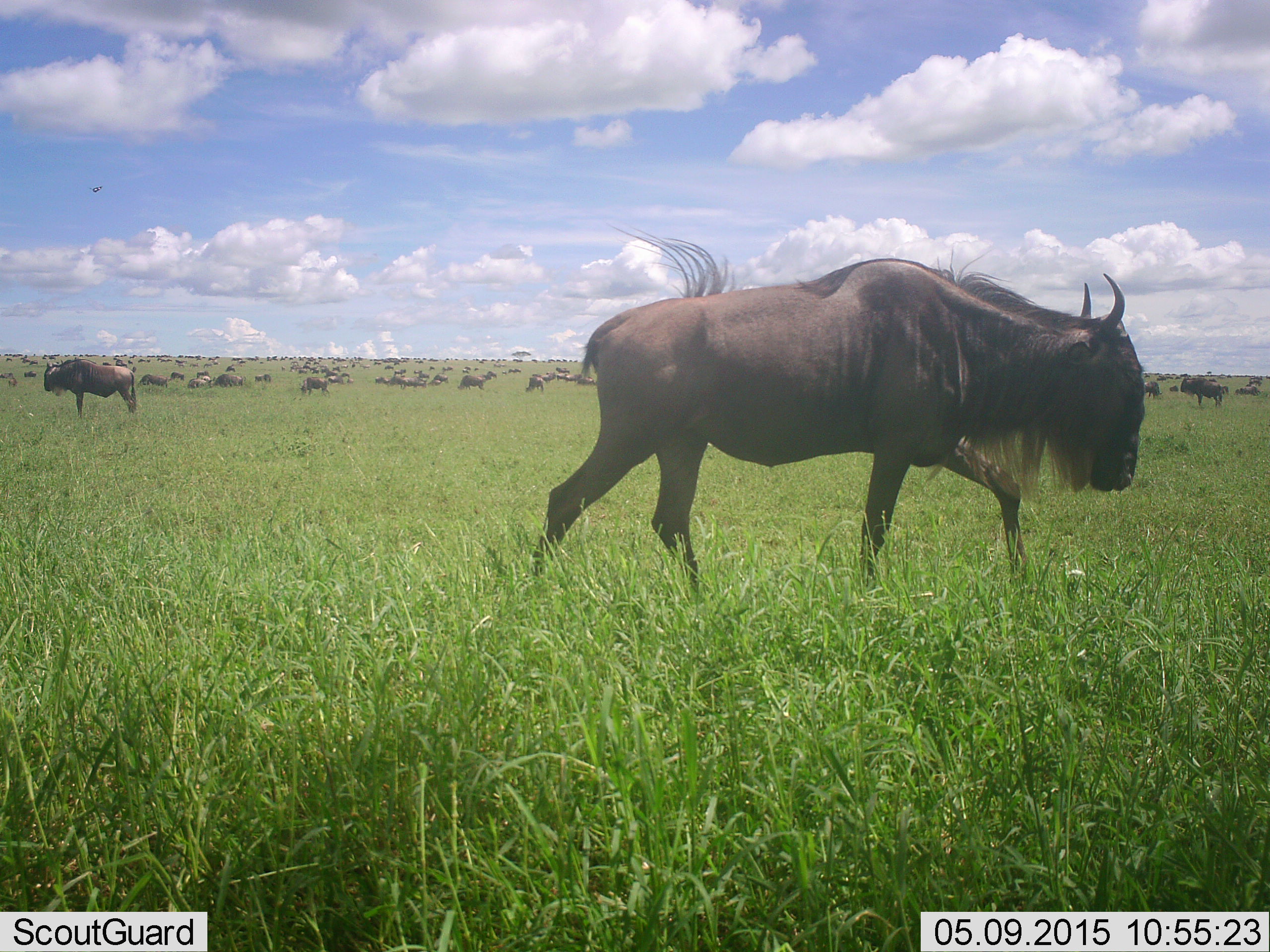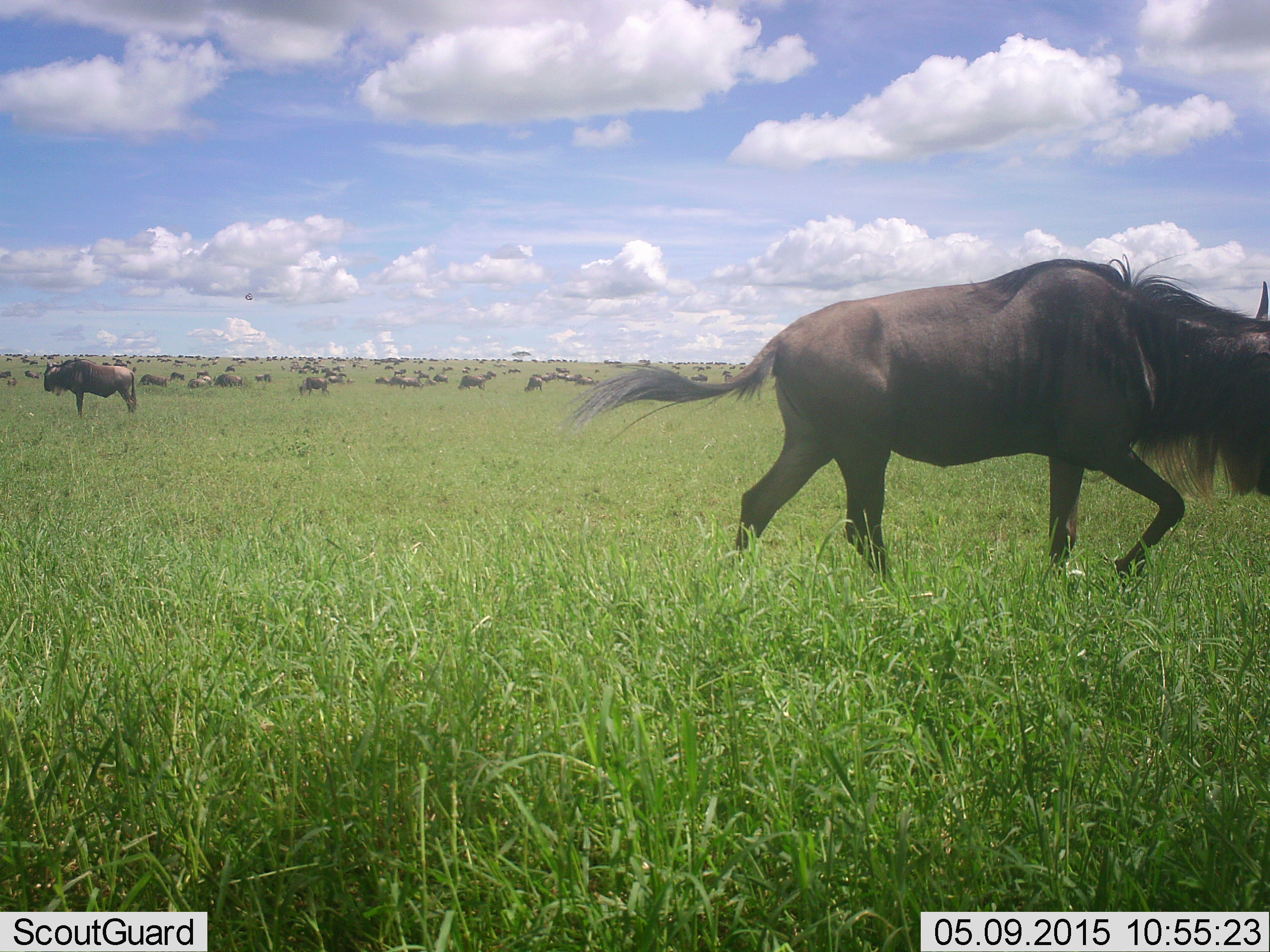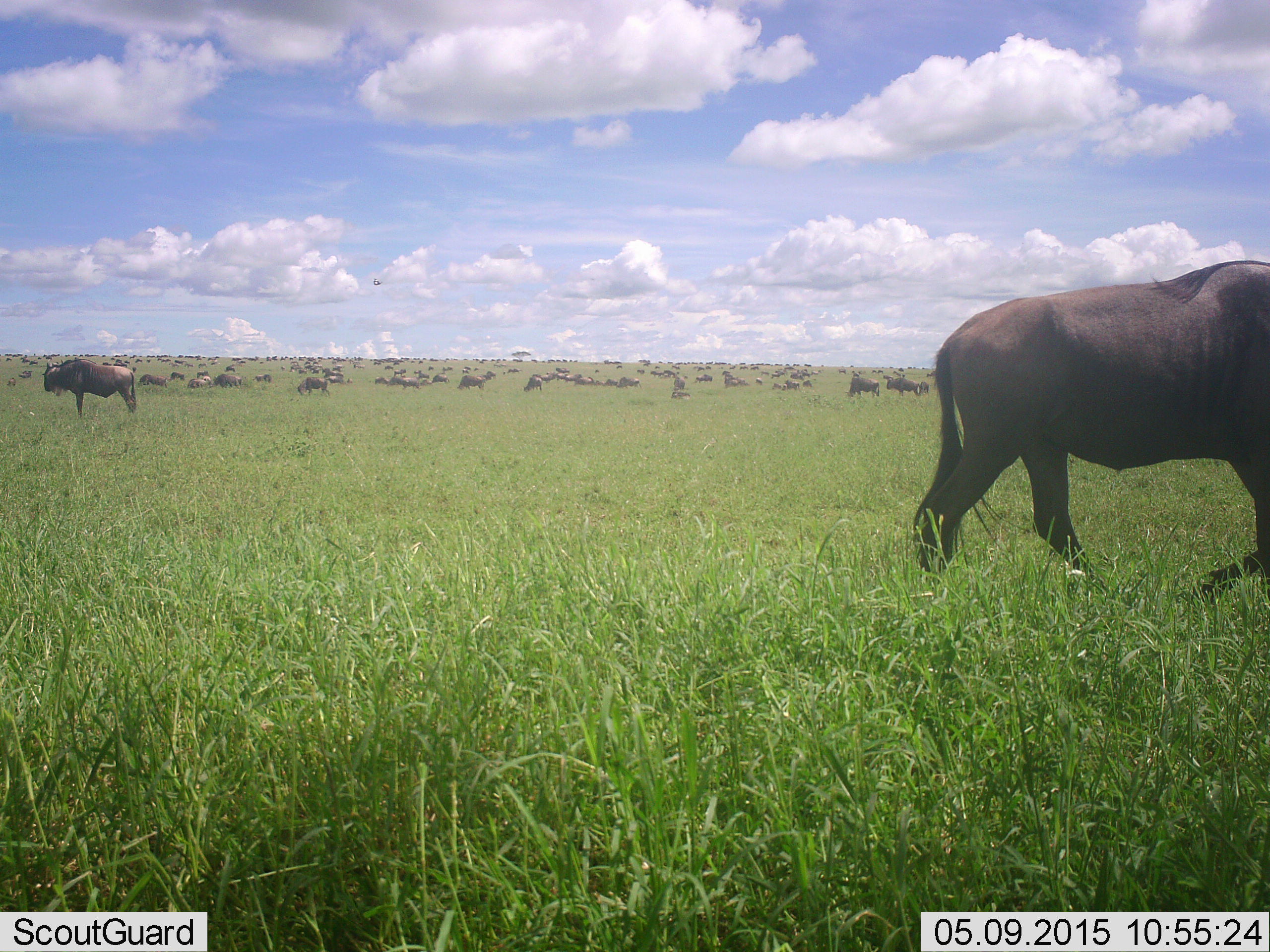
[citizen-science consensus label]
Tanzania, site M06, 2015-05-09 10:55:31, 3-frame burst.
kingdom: Animalia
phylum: Chordata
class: Mammalia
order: Artiodactyla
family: Bovidae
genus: Connochaetes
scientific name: Connochaetes taurinus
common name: blue wildebeest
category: wildebeest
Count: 11-50.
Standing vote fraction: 58%.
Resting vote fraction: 25%.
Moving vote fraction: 100%.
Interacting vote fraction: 0%.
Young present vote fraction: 0%.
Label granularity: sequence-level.